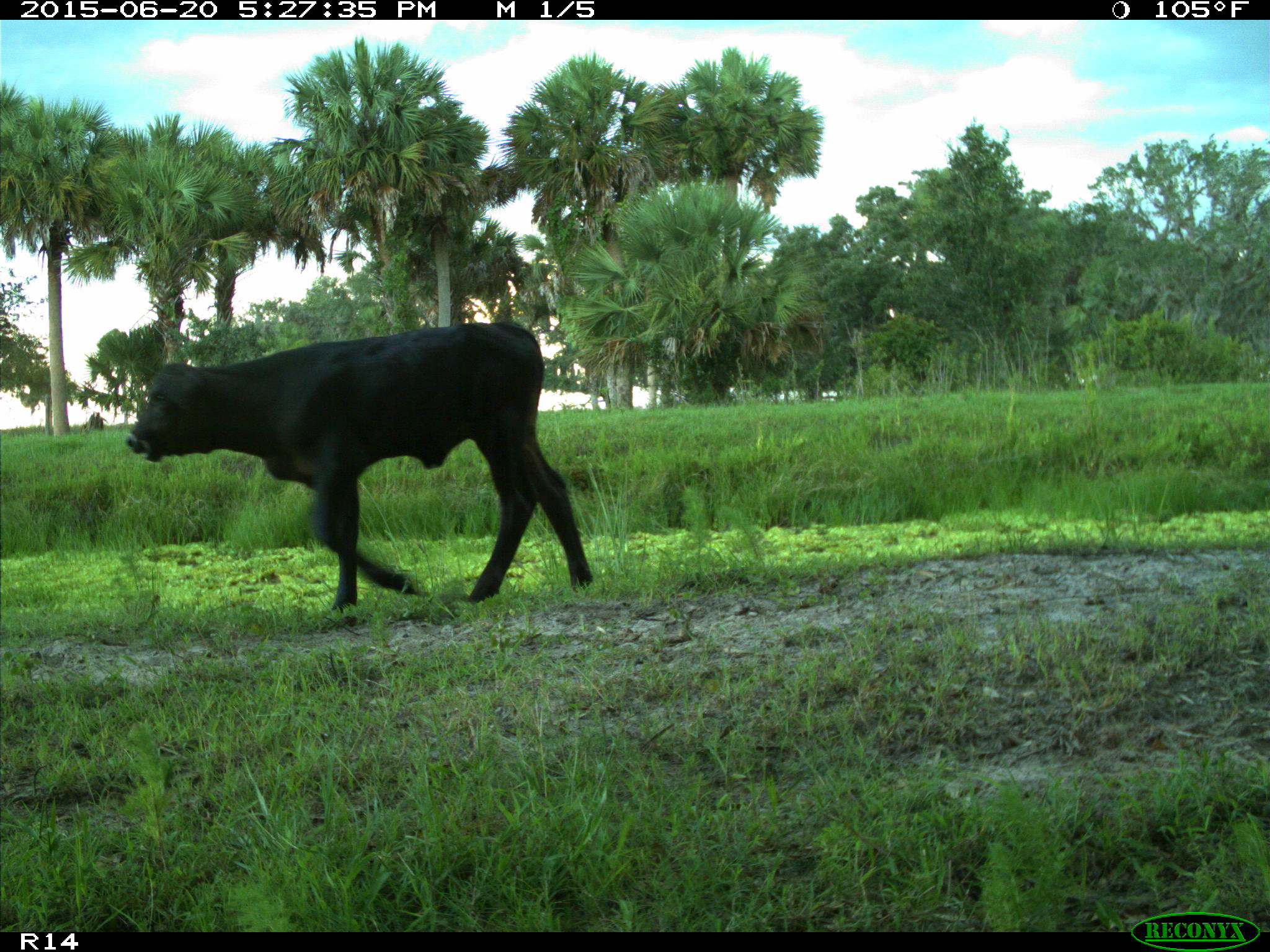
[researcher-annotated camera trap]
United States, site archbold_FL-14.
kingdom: Animalia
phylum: Chordata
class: Mammalia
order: Artiodactyla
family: Bovidae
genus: Bos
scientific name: Bos taurus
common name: domestic cow